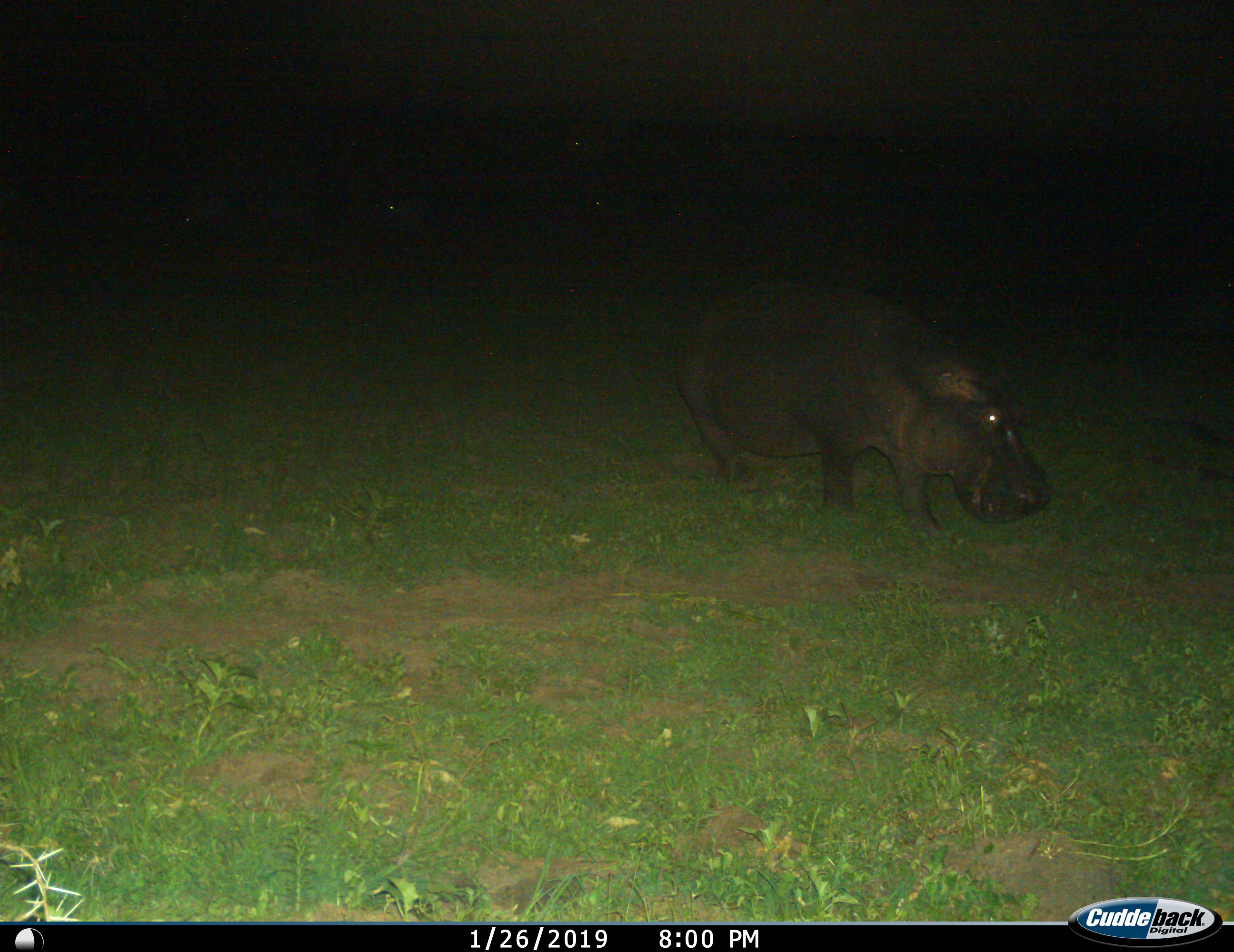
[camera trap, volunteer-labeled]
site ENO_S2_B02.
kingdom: Animalia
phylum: Chordata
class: Mammalia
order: Artiodactyla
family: Hippopotamidae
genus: Hippopotamus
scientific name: Hippopotamus amphibius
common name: hippopotamus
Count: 1.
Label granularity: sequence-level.